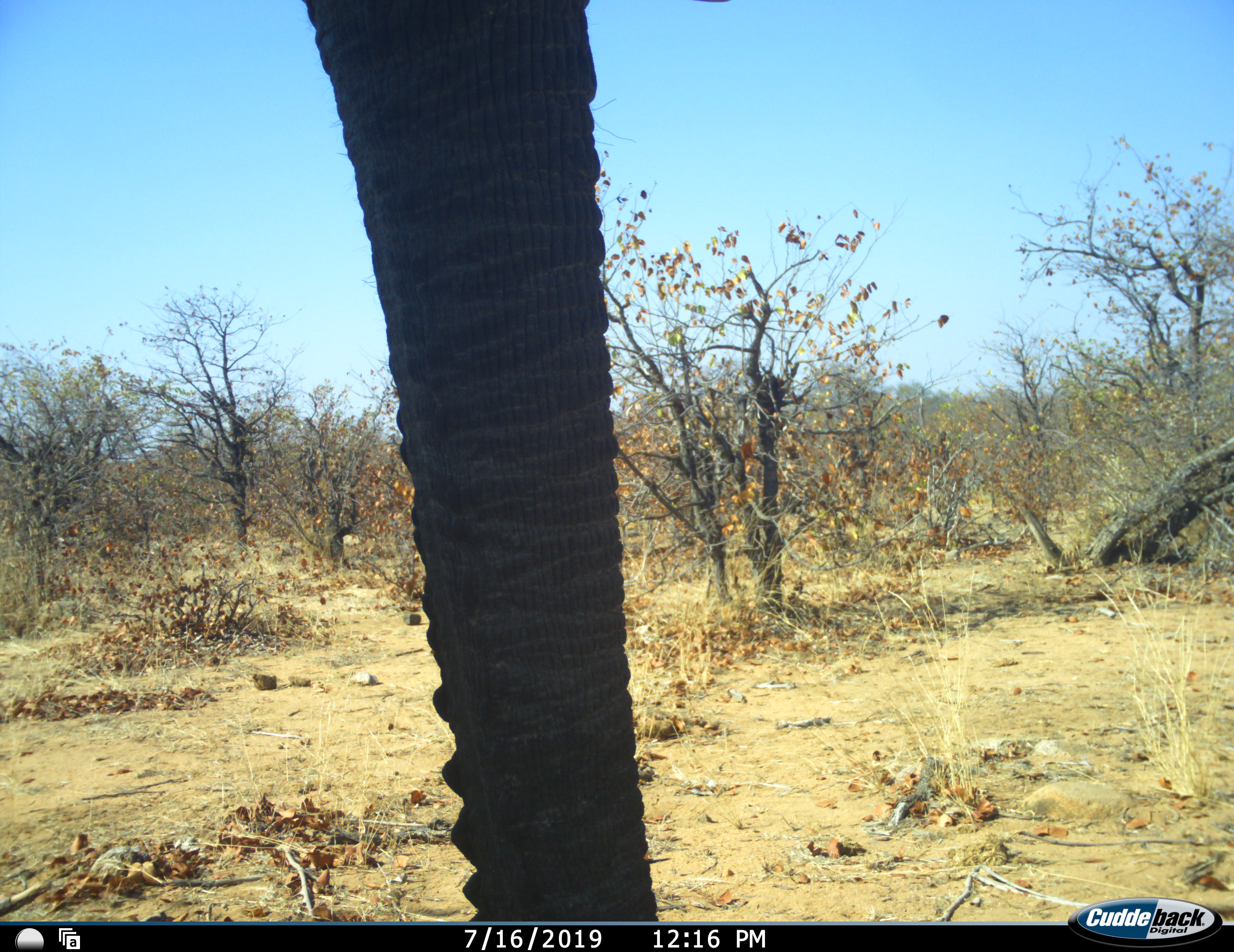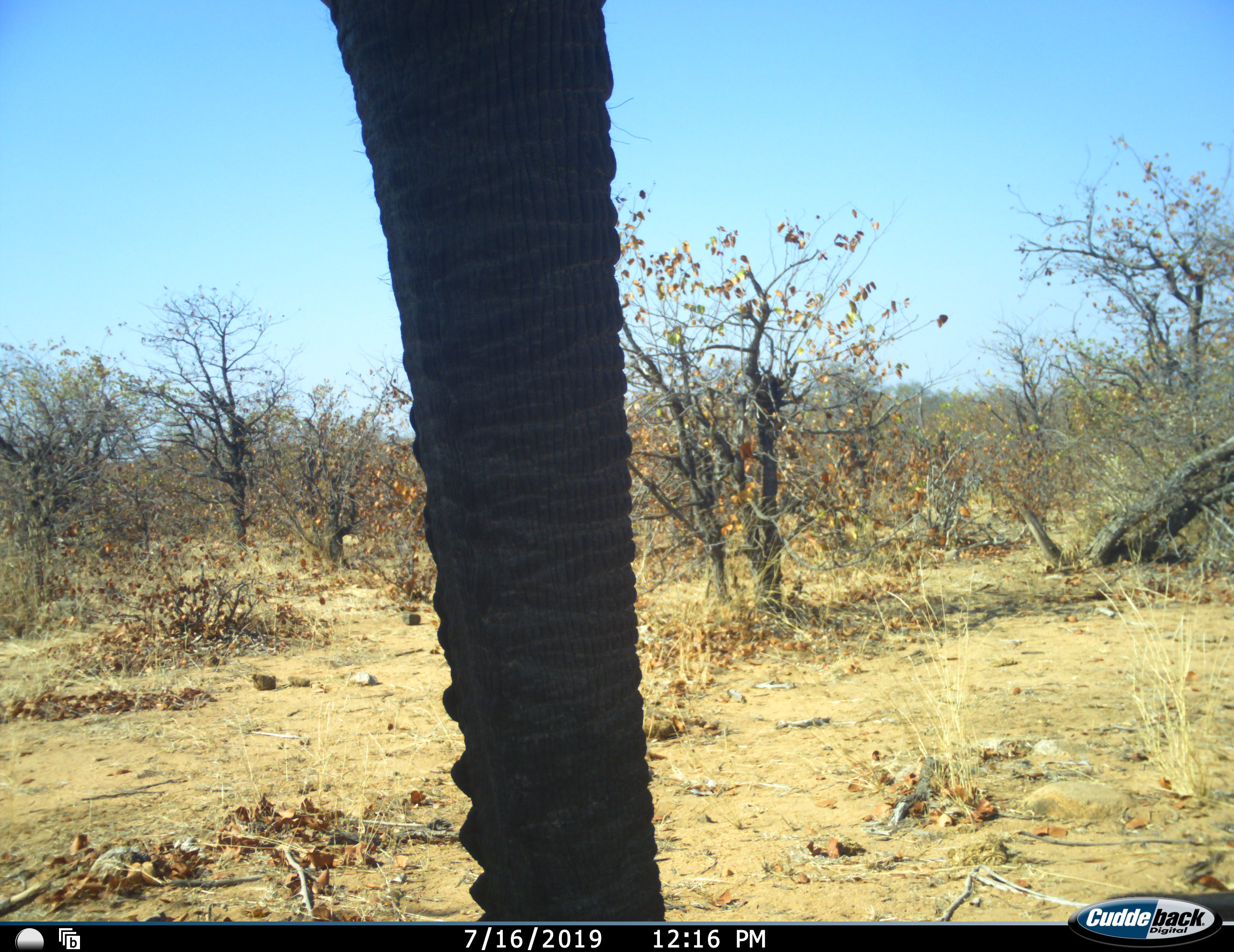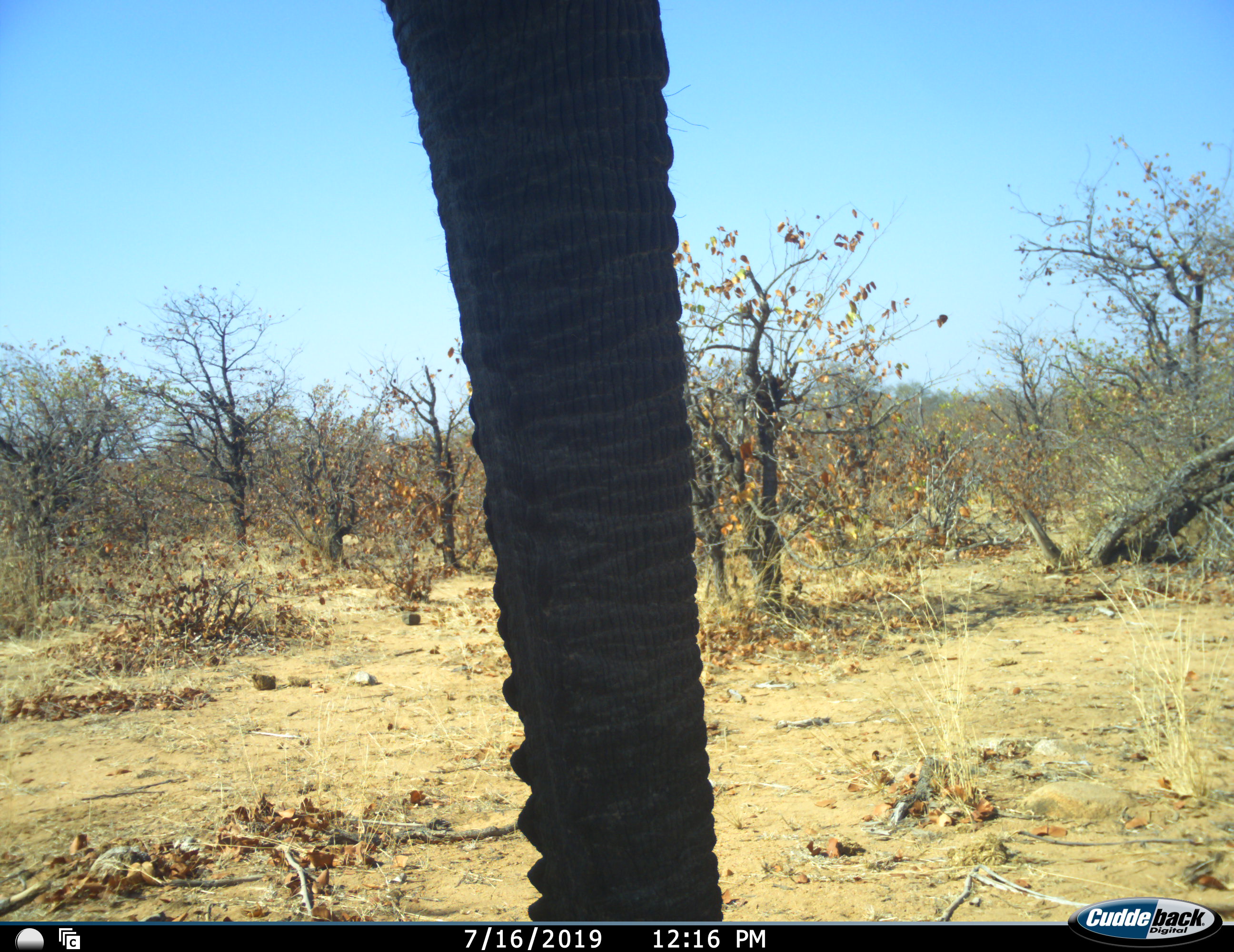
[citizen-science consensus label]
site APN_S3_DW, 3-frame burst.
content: unidentified animal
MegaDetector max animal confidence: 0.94